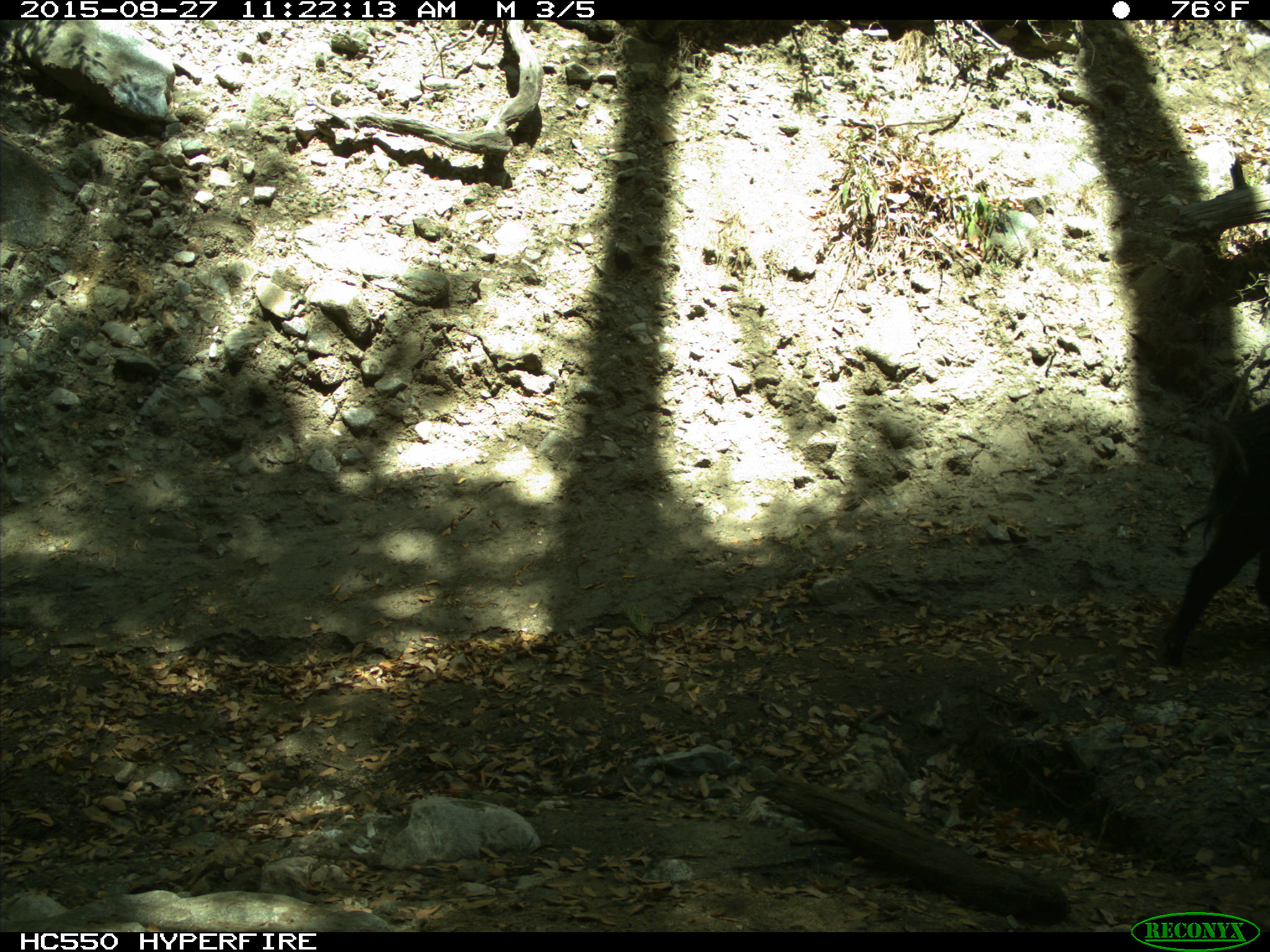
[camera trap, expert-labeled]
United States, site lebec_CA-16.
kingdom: Animalia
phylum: Chordata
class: Mammalia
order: Artiodactyla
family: Suidae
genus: Sus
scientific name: Sus scrofa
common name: wild boar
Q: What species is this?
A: Sus scrofa (wild boar).